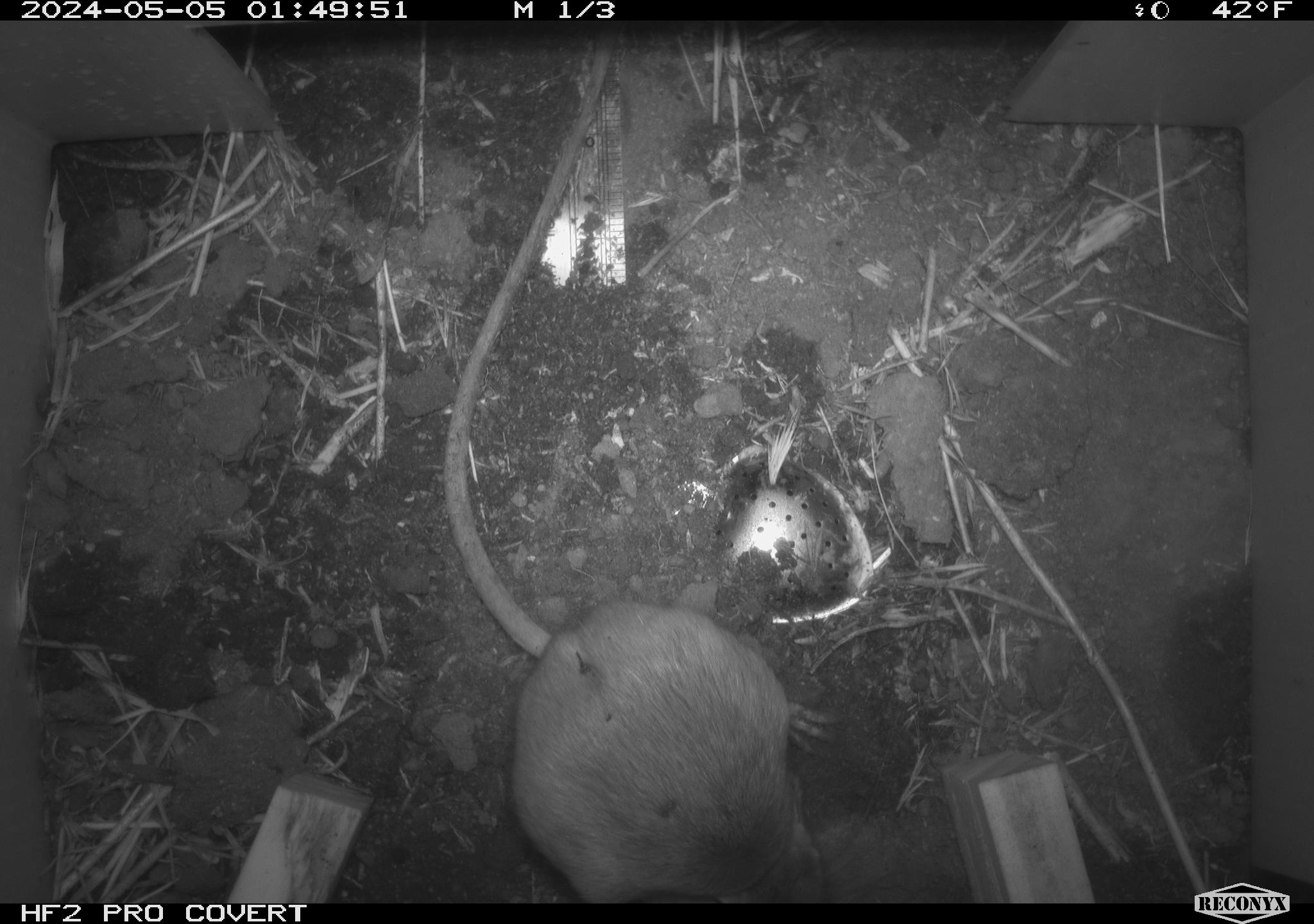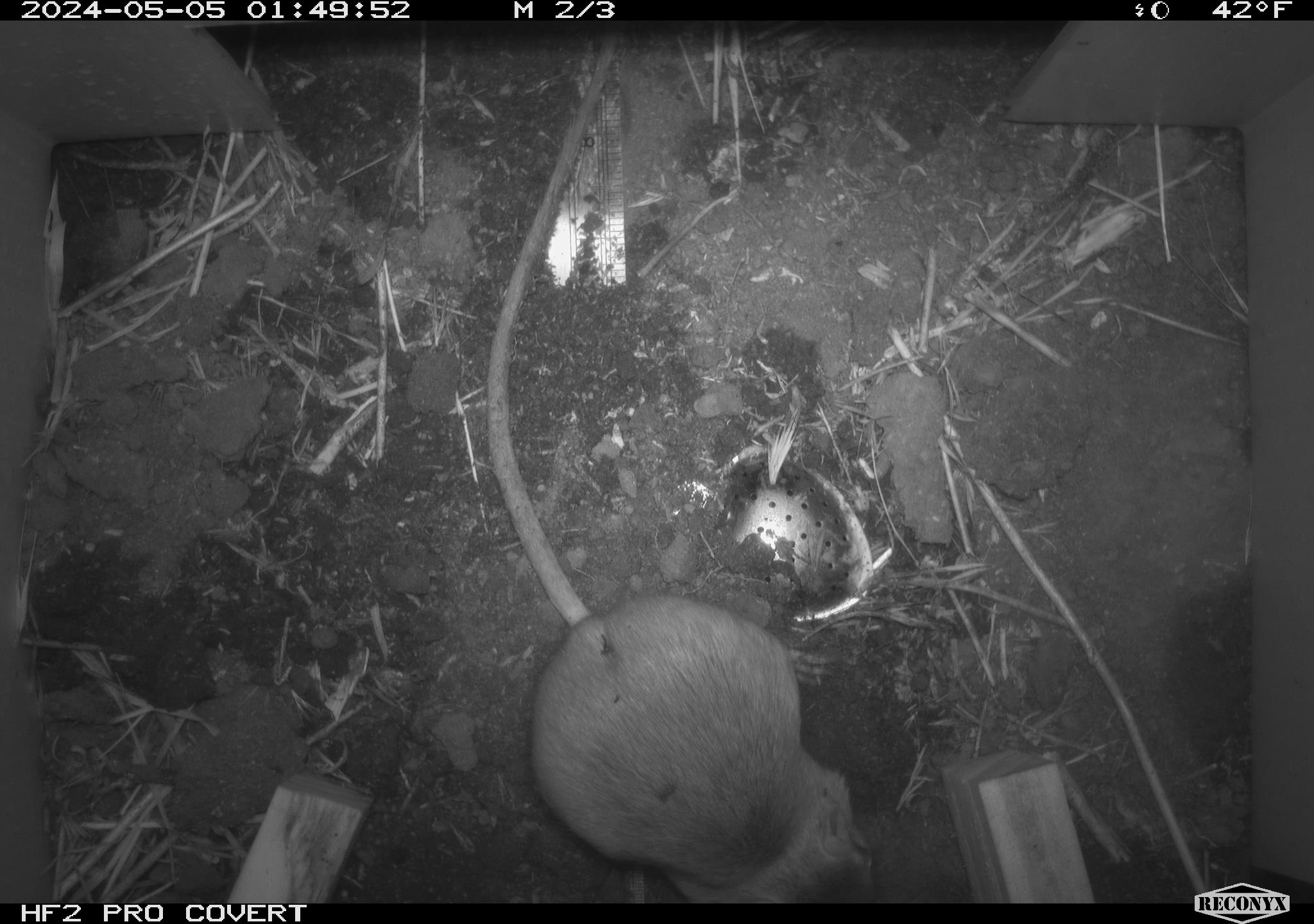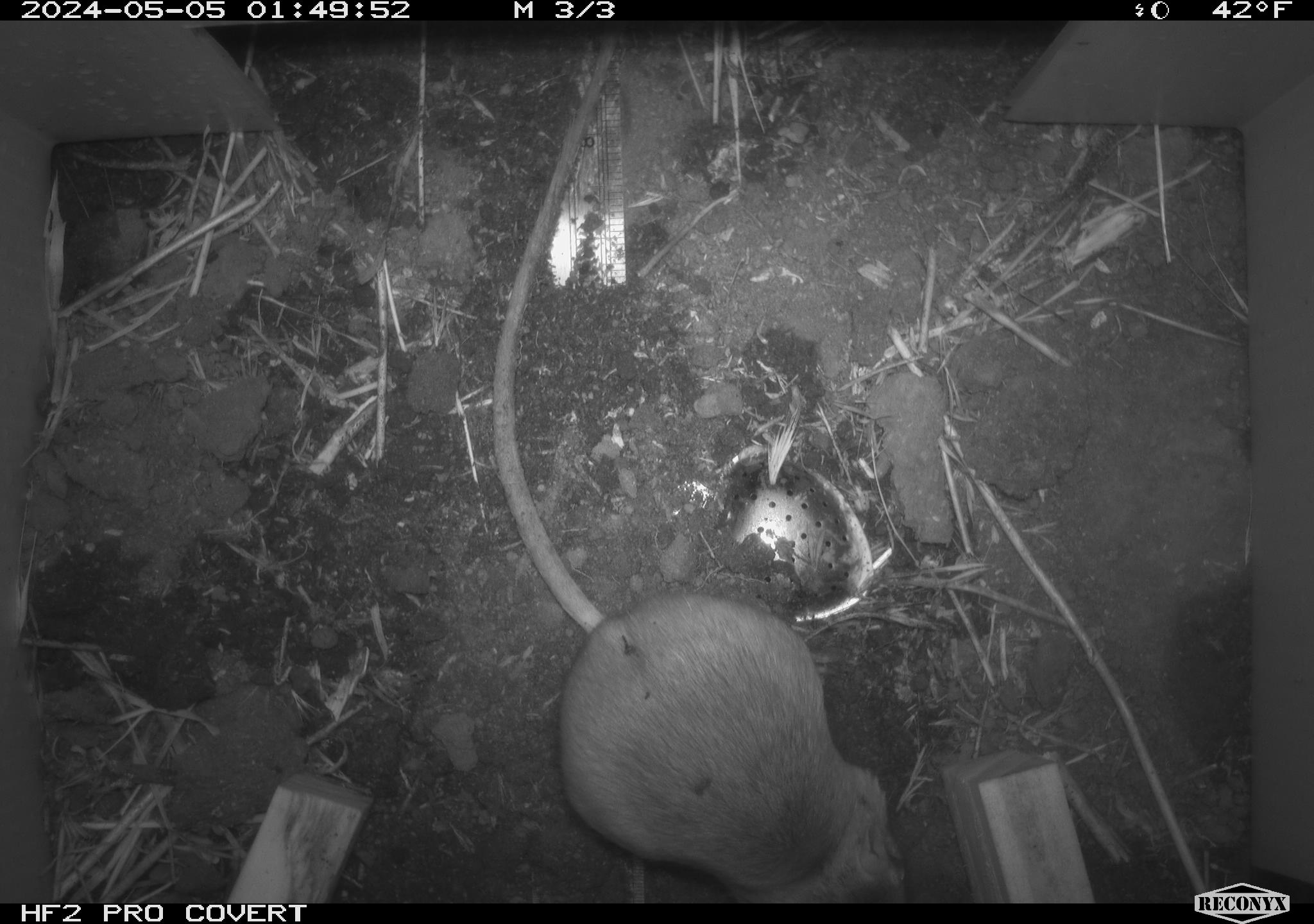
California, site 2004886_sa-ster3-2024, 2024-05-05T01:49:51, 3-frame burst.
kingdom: Animalia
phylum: Chordata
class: Mammalia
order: Rodentia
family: Heteromyidae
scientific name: Heteromyidae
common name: kangaroo rats and pocket mice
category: heteromyidae family